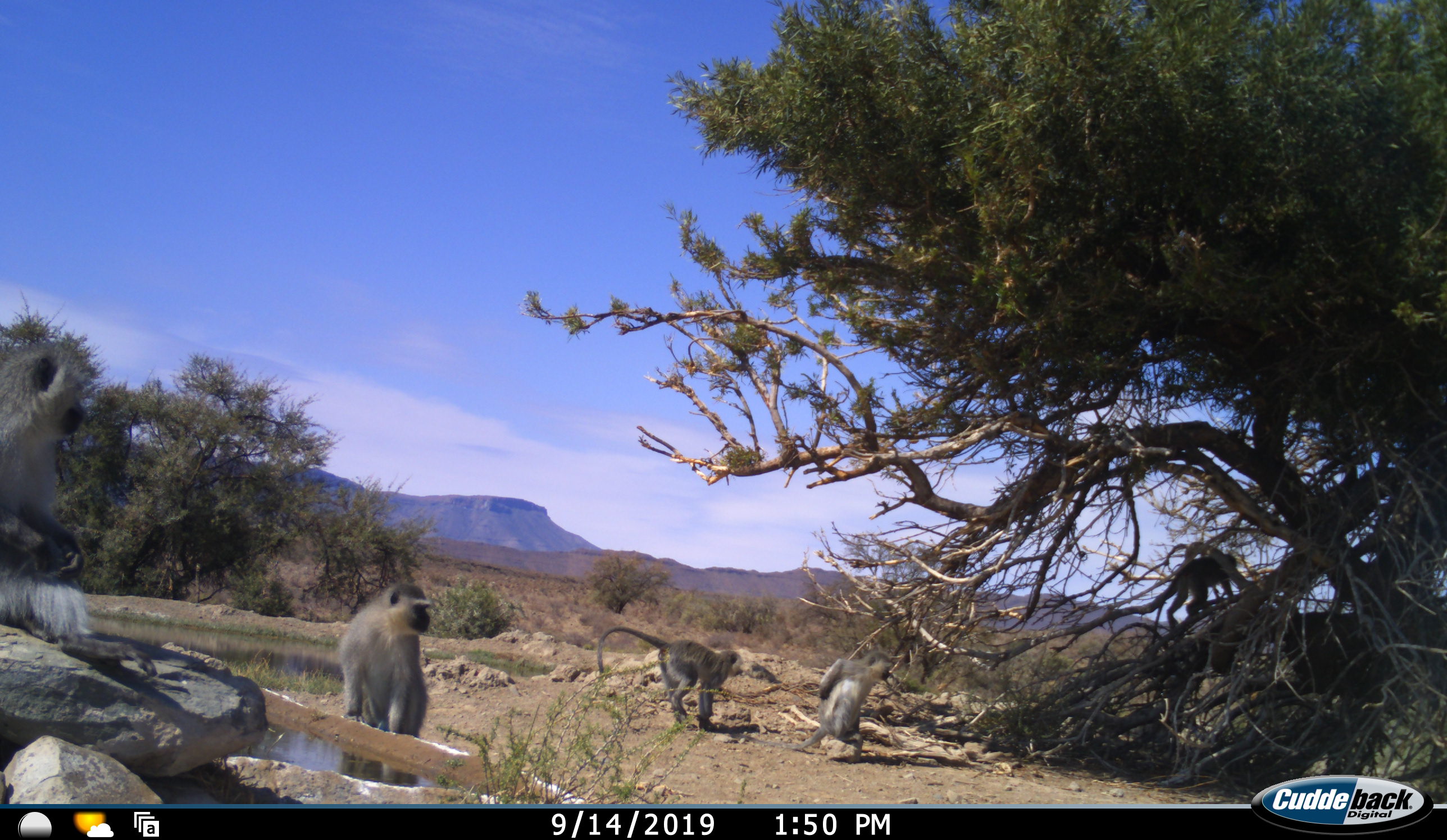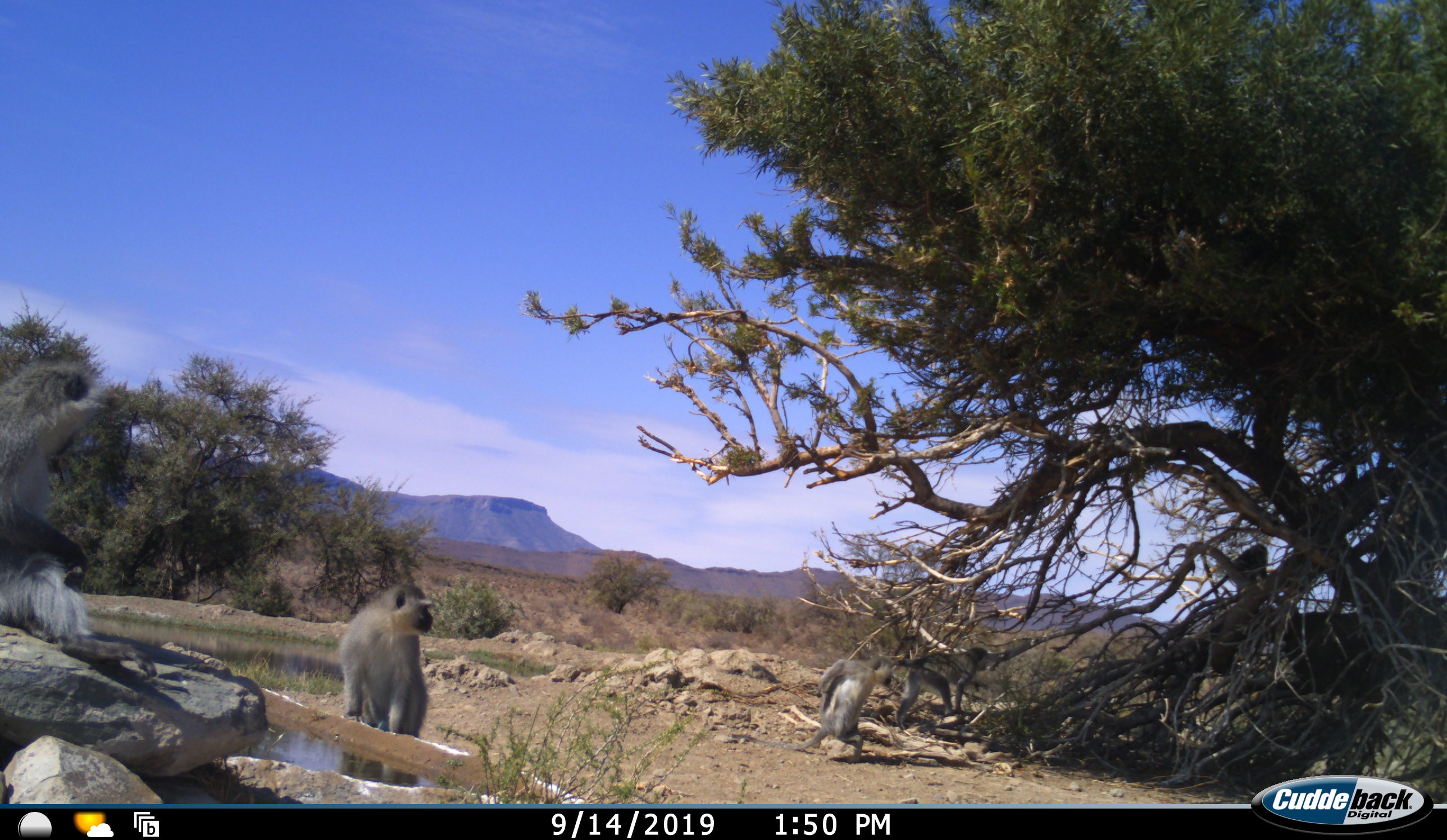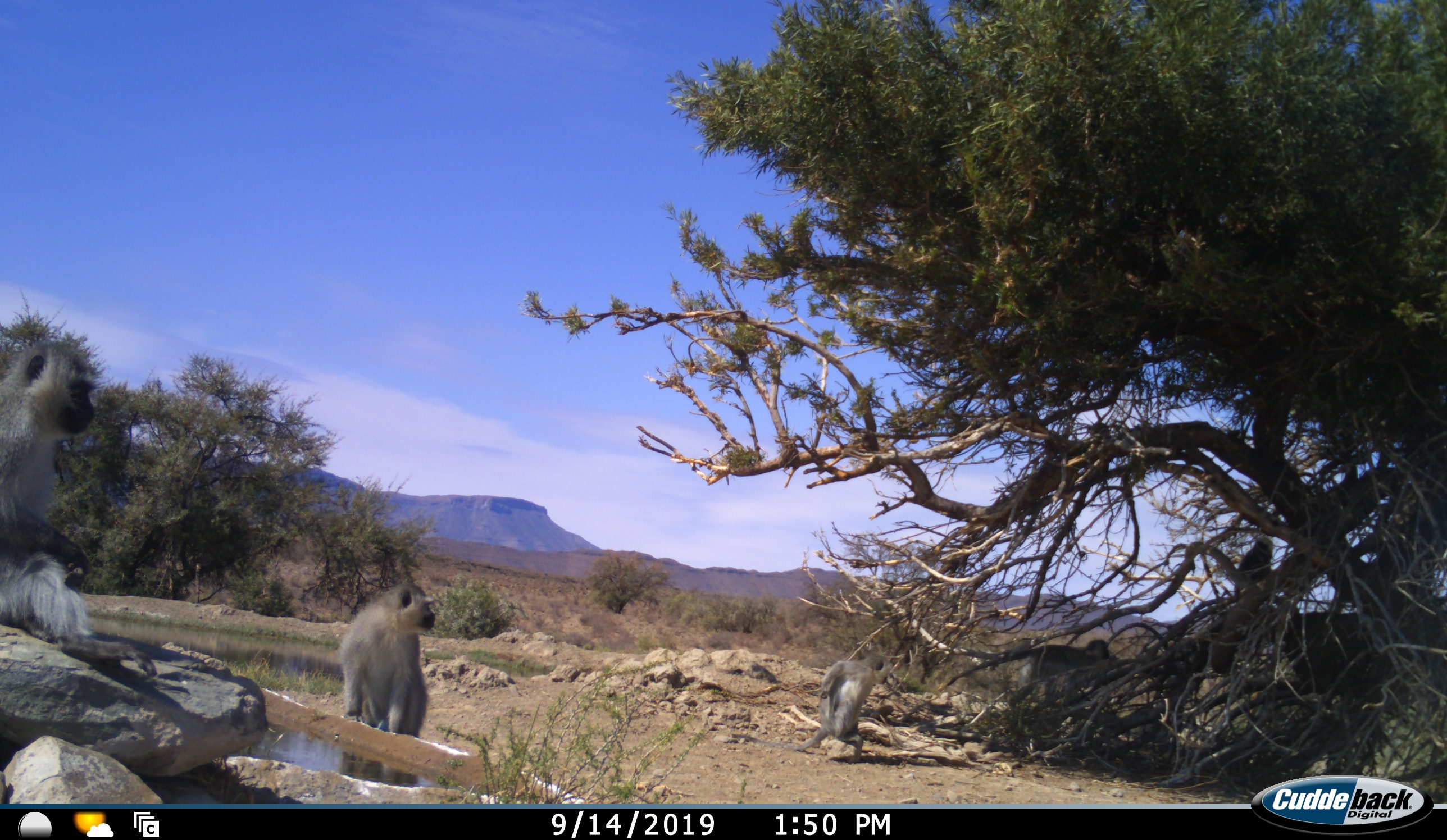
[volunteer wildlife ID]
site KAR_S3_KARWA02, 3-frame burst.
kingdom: Animalia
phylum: Chordata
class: Mammalia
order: Primates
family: Cercopithecidae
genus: Chlorocebus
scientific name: Chlorocebus pygerythrus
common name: vervet monkey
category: monkeyvervet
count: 5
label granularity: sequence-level